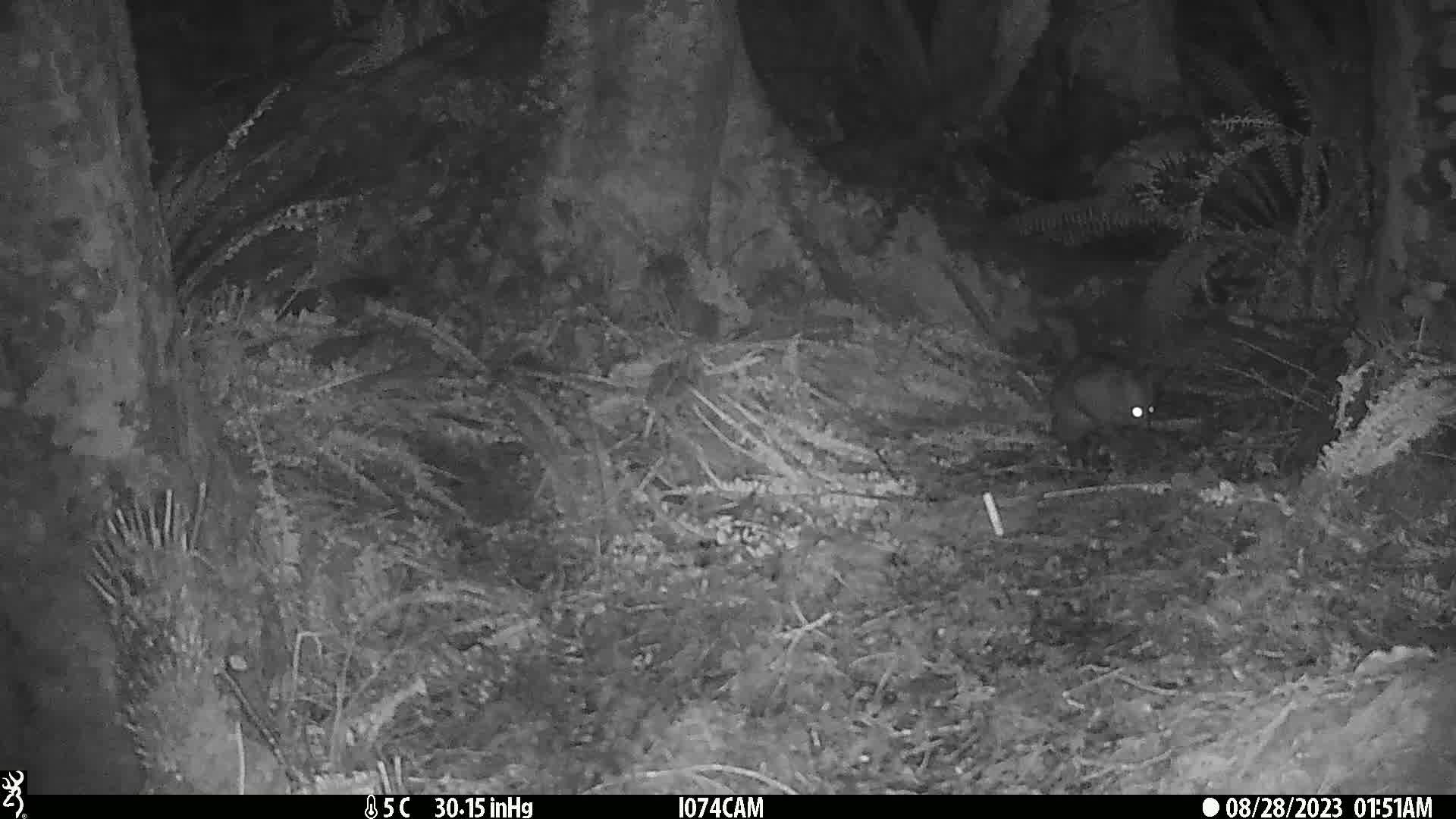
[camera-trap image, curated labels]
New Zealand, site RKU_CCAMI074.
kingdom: Animalia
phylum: Chordata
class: Mammalia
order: Diprotodontia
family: Phalangeridae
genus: Trichosurus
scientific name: Trichosurus vulpecula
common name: common brushtail possum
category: possum